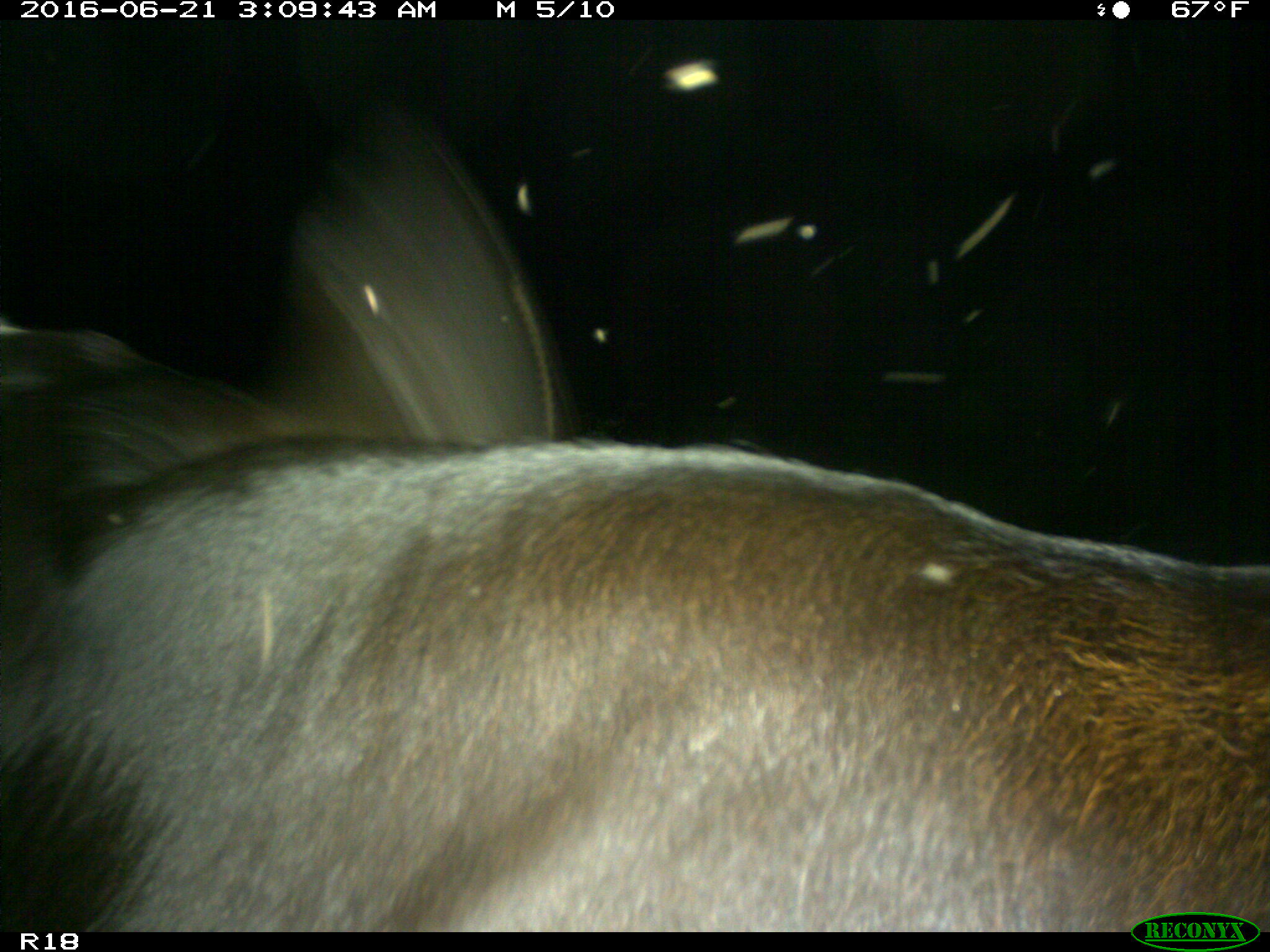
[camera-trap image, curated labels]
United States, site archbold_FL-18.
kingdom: Animalia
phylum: Chordata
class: Mammalia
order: Artiodactyla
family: Bovidae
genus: Bos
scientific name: Bos taurus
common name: domestic cow